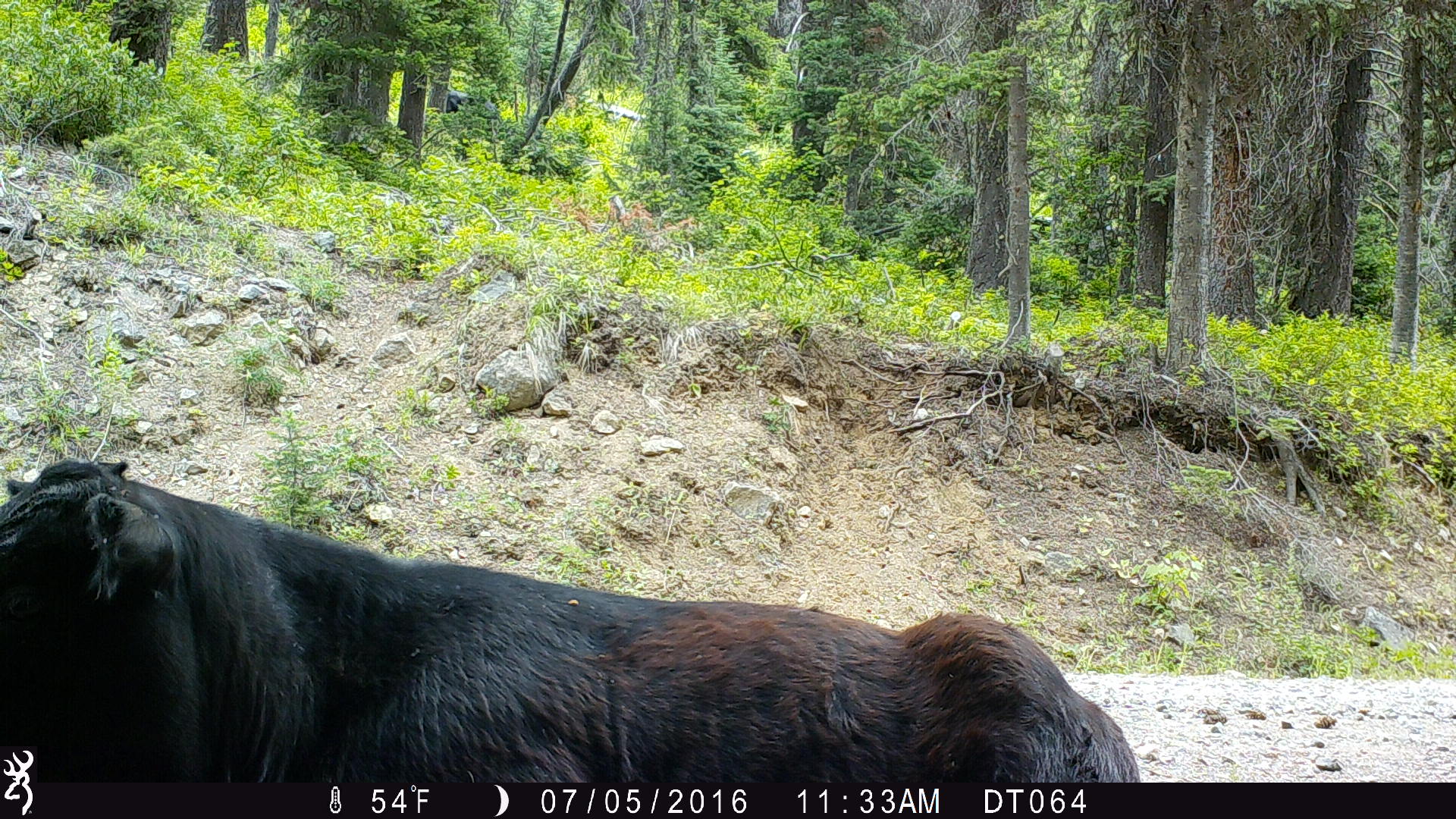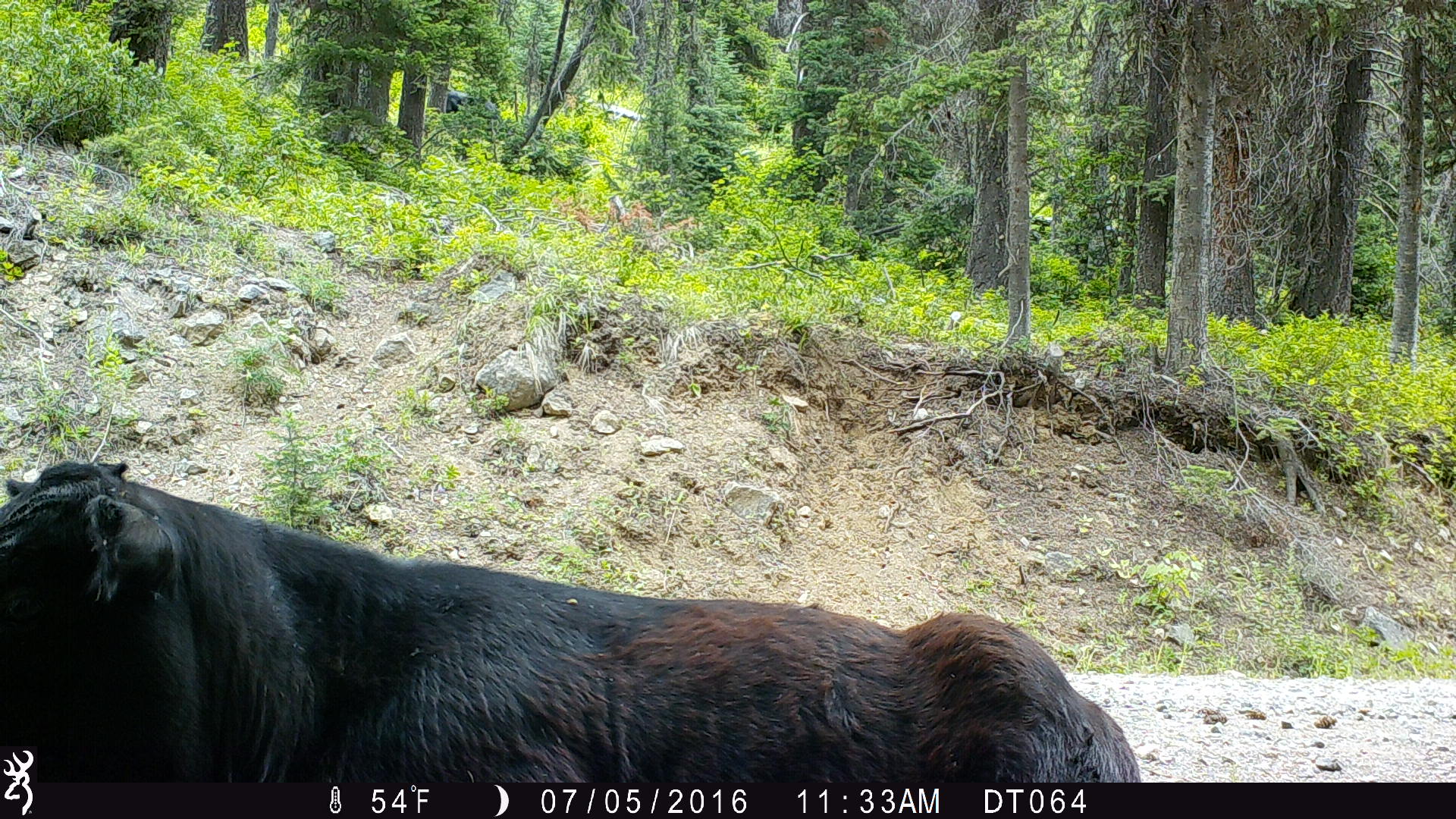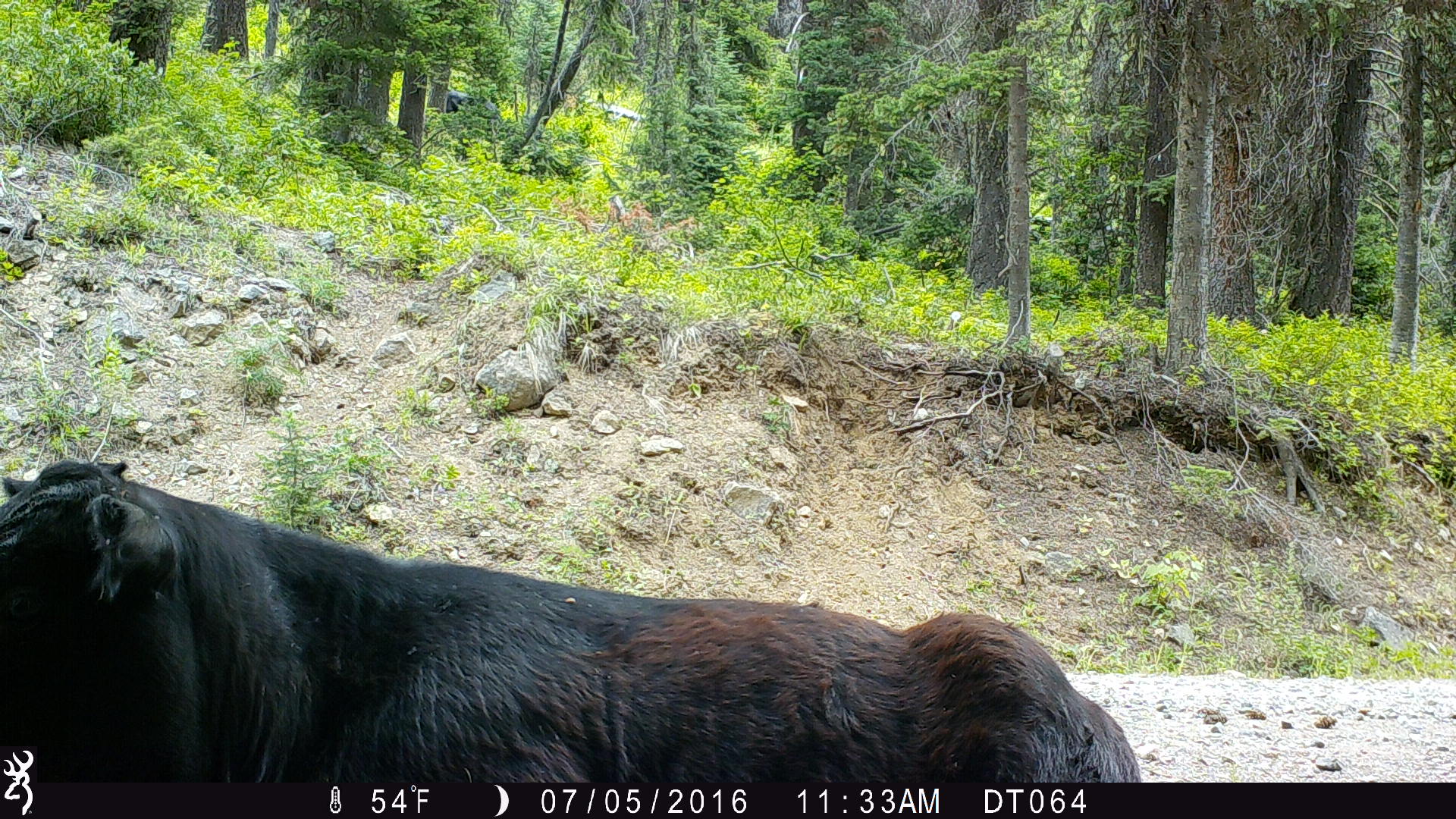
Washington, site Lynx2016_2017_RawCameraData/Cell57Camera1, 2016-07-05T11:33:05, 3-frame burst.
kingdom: Animalia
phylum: Chordata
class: Mammalia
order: Artiodactyla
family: Bovidae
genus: Bos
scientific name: Bos taurus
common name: domestic cattle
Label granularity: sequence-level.